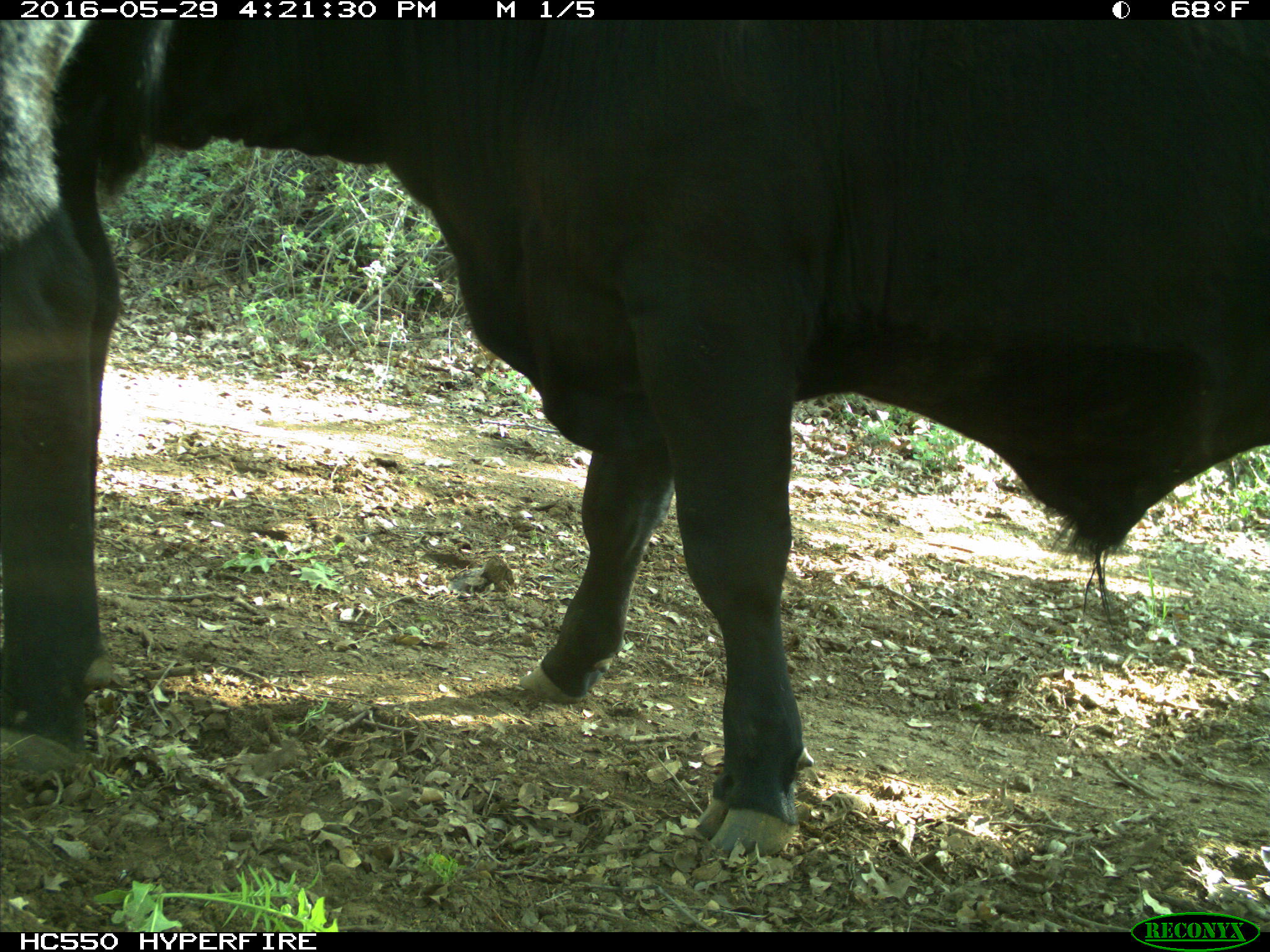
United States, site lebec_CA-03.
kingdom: Animalia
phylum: Chordata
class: Mammalia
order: Artiodactyla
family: Bovidae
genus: Bos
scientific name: Bos taurus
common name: domestic cow